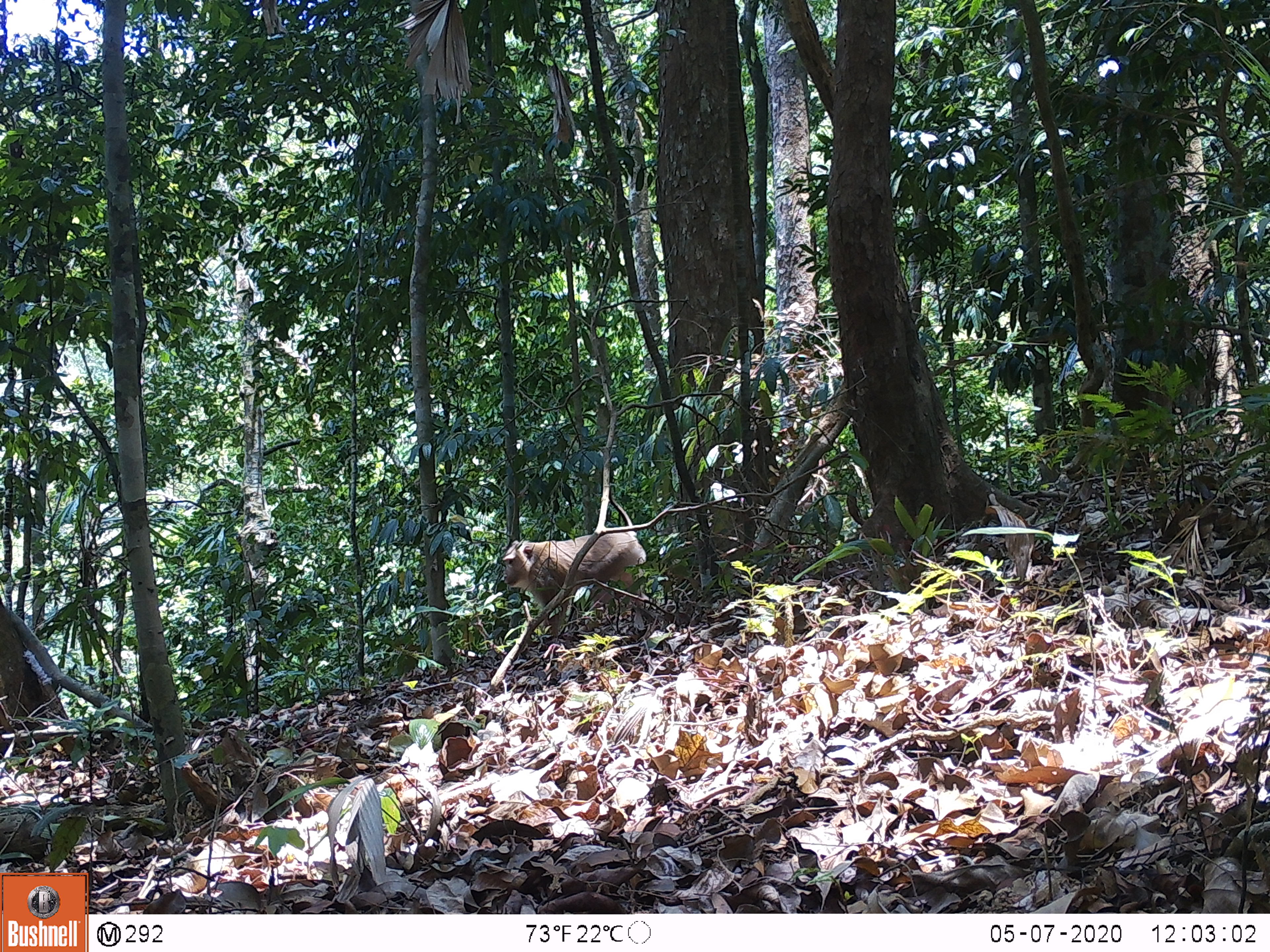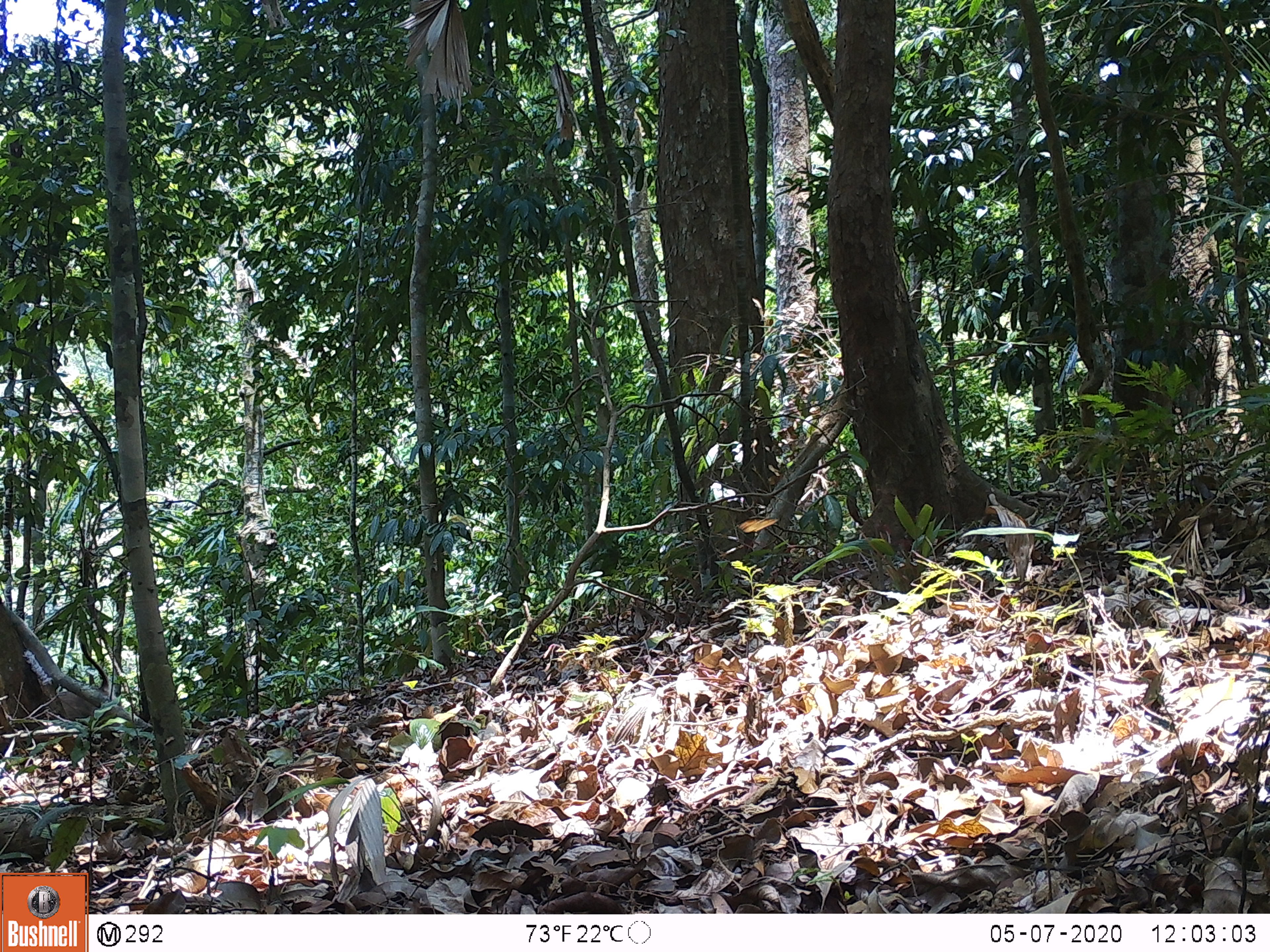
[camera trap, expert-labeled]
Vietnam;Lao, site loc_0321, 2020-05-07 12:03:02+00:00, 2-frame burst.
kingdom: Animalia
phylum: Chordata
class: Mammalia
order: Primates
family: Cercopithecidae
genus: Macaca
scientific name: Macaca nemestrina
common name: pig-tailed macaque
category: pig tailed macaque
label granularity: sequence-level